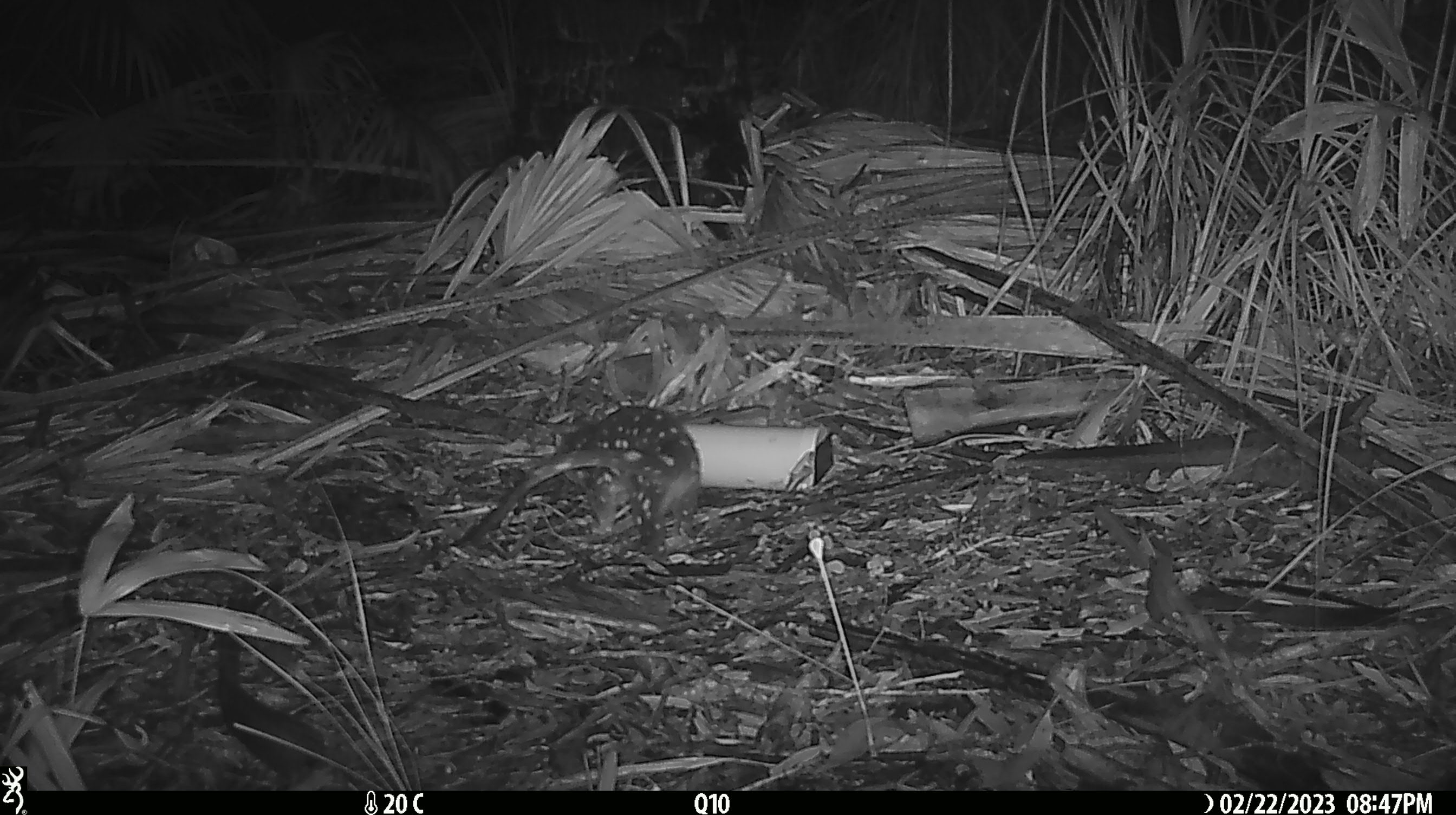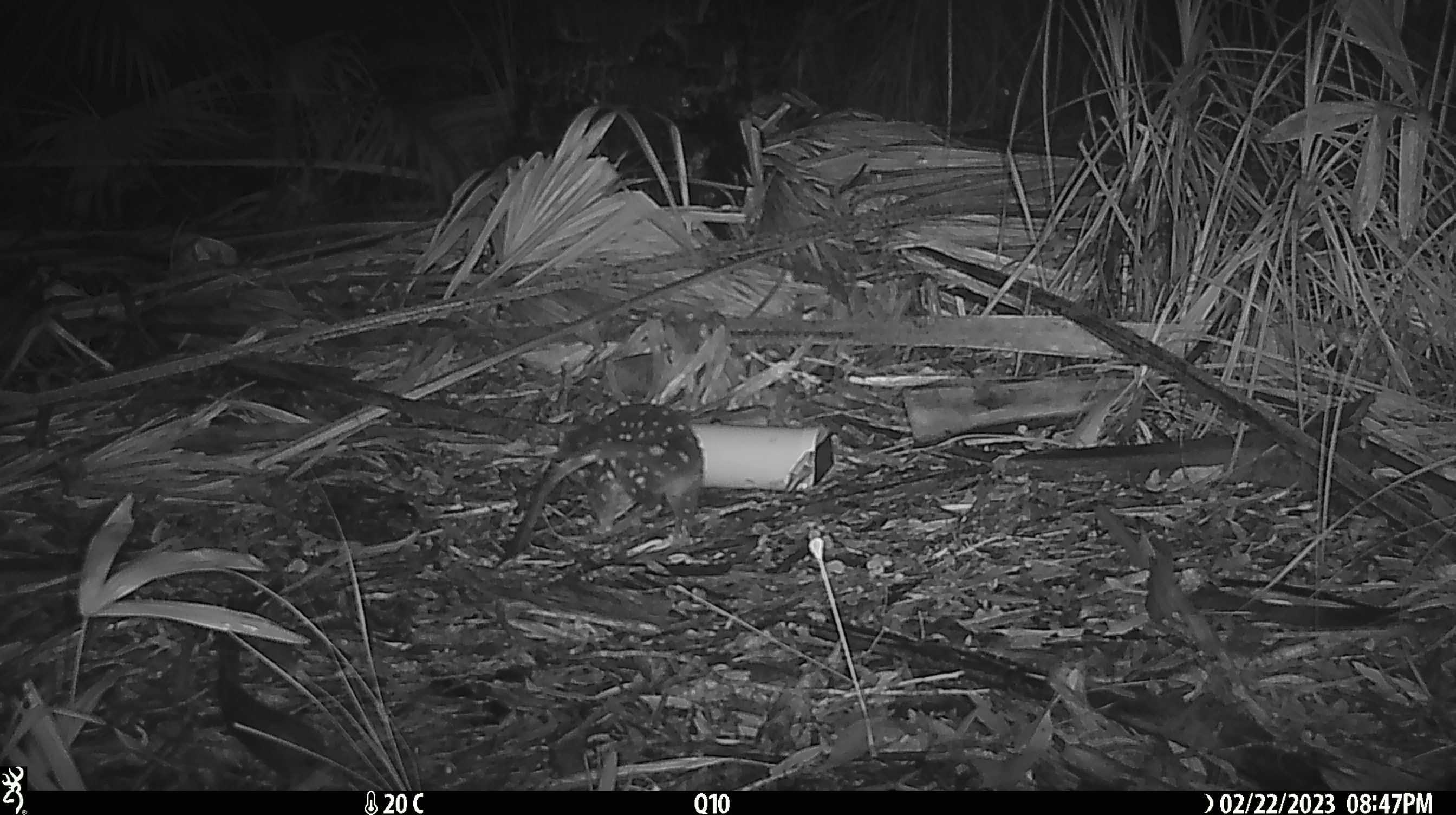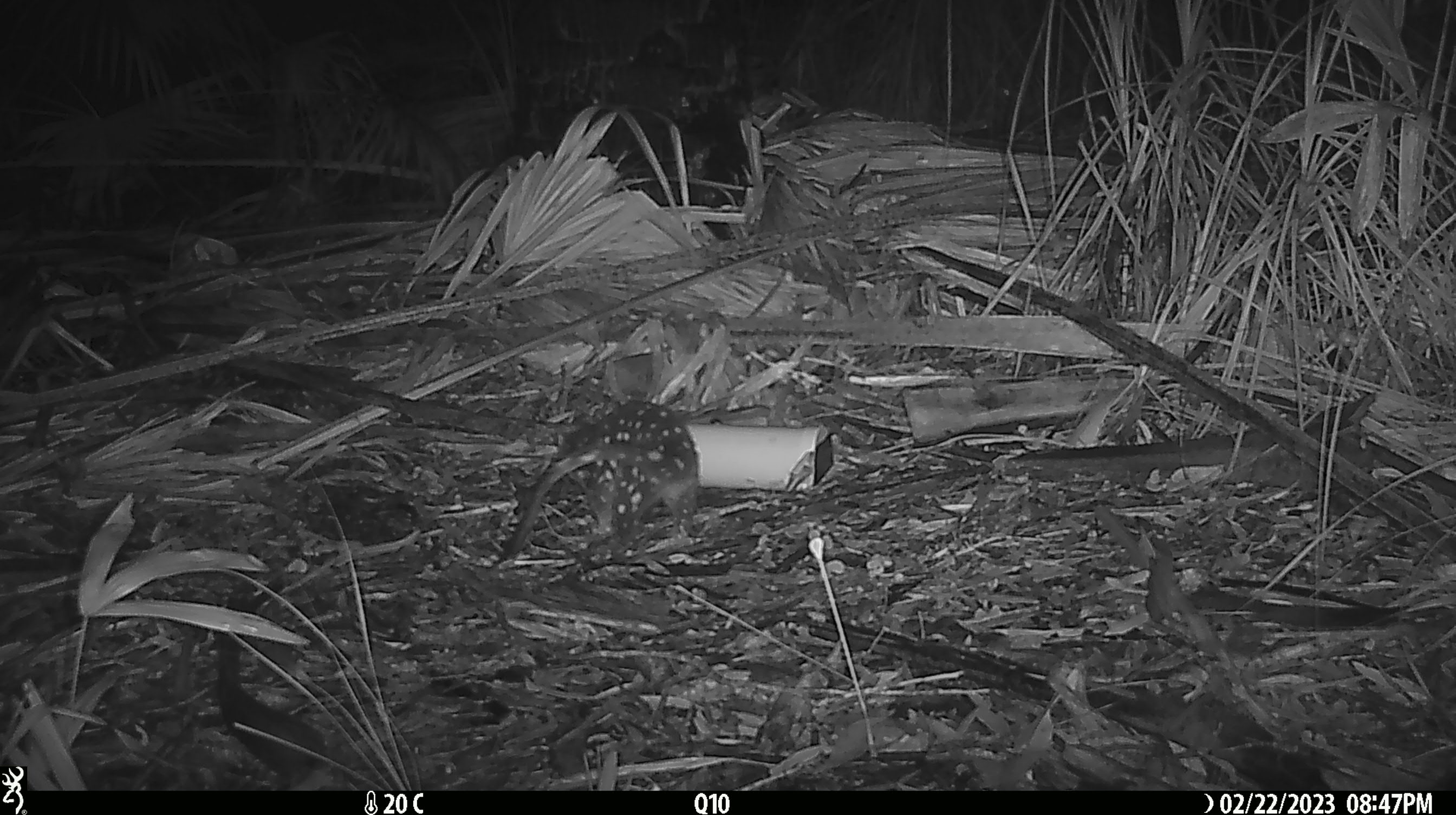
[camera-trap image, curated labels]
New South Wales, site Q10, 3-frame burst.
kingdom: Animalia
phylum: Chordata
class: Mammalia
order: Dasyuromorphia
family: Dasyuridae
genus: Dasyurus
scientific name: Dasyurus maculatus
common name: spotted-tailed quoll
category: quoll